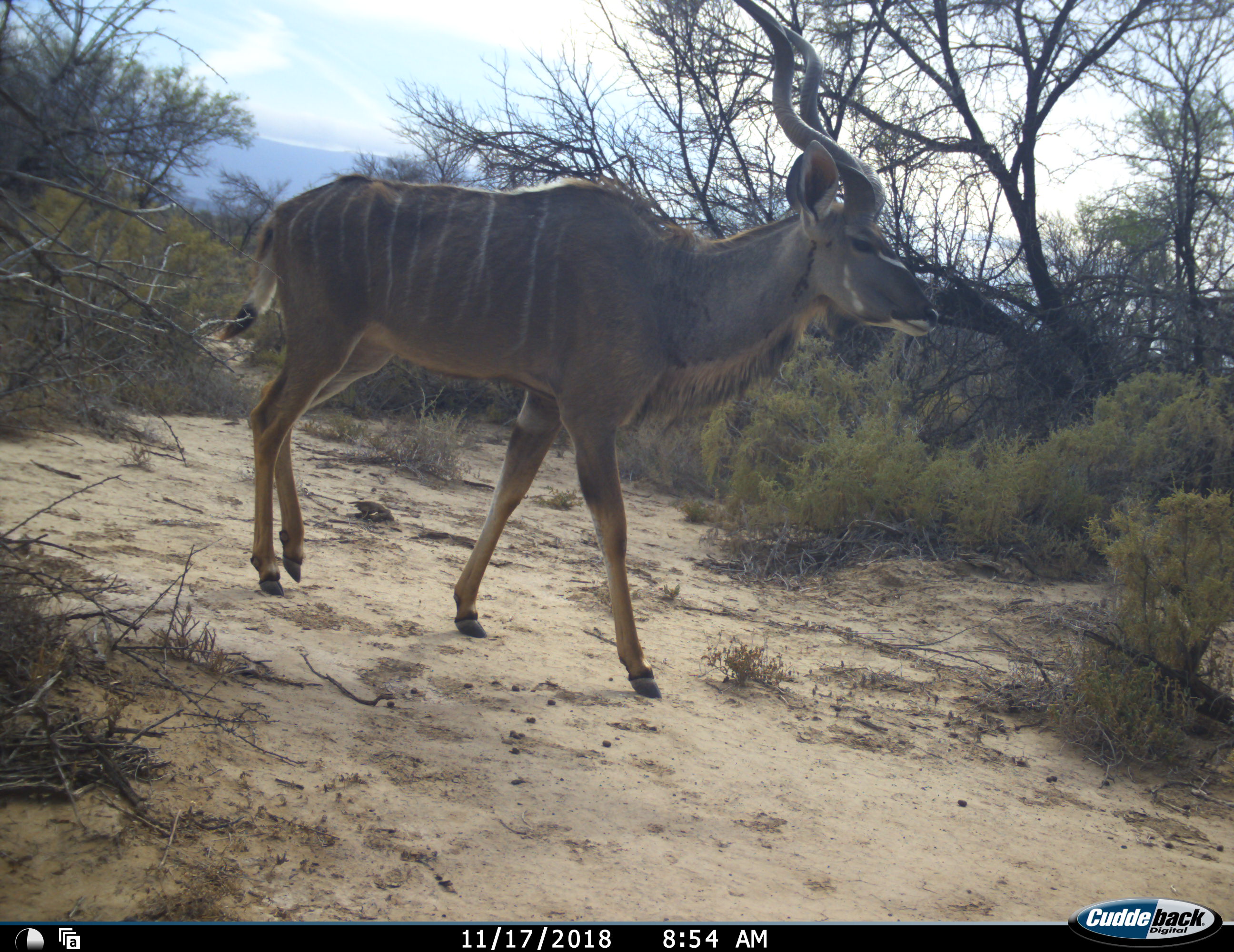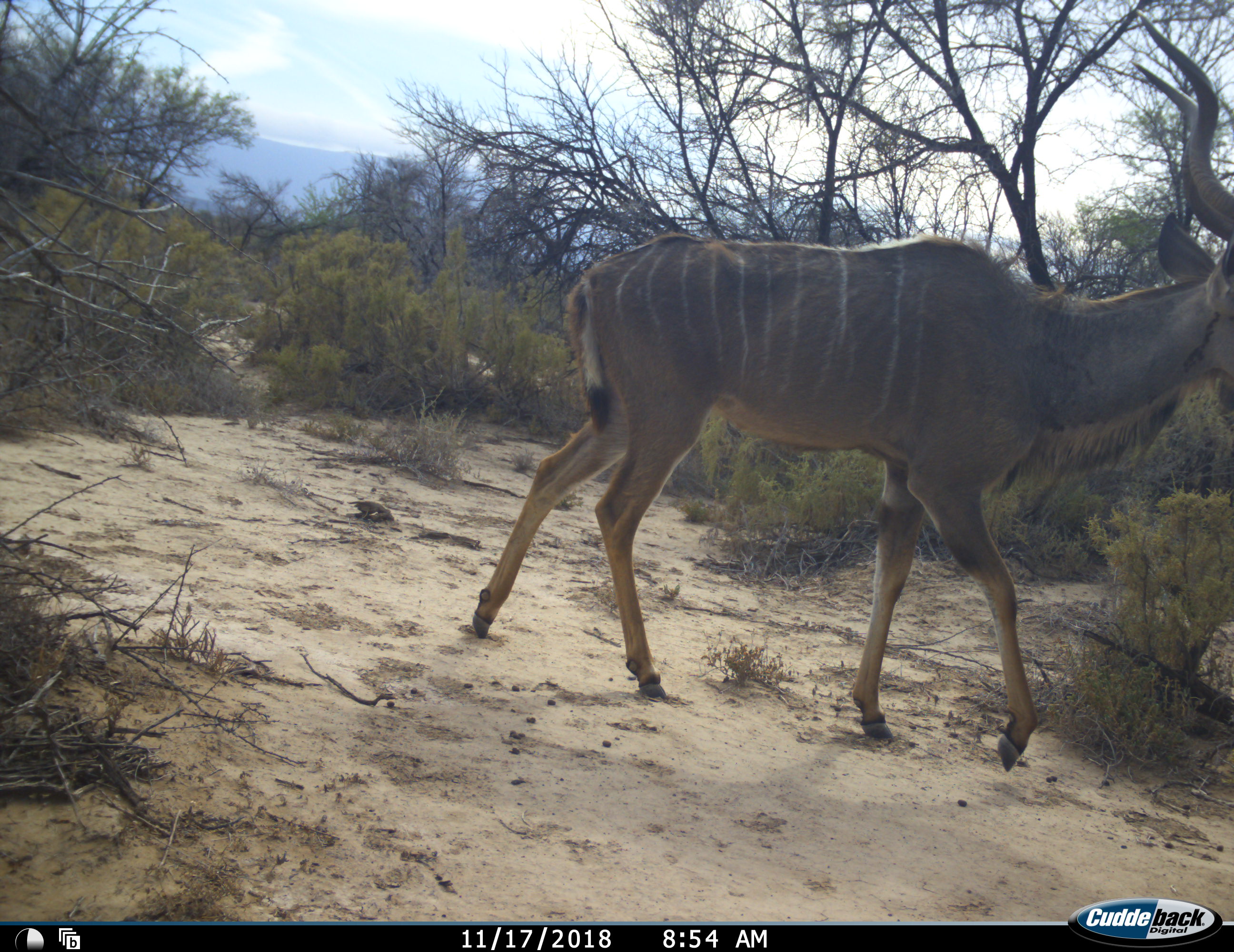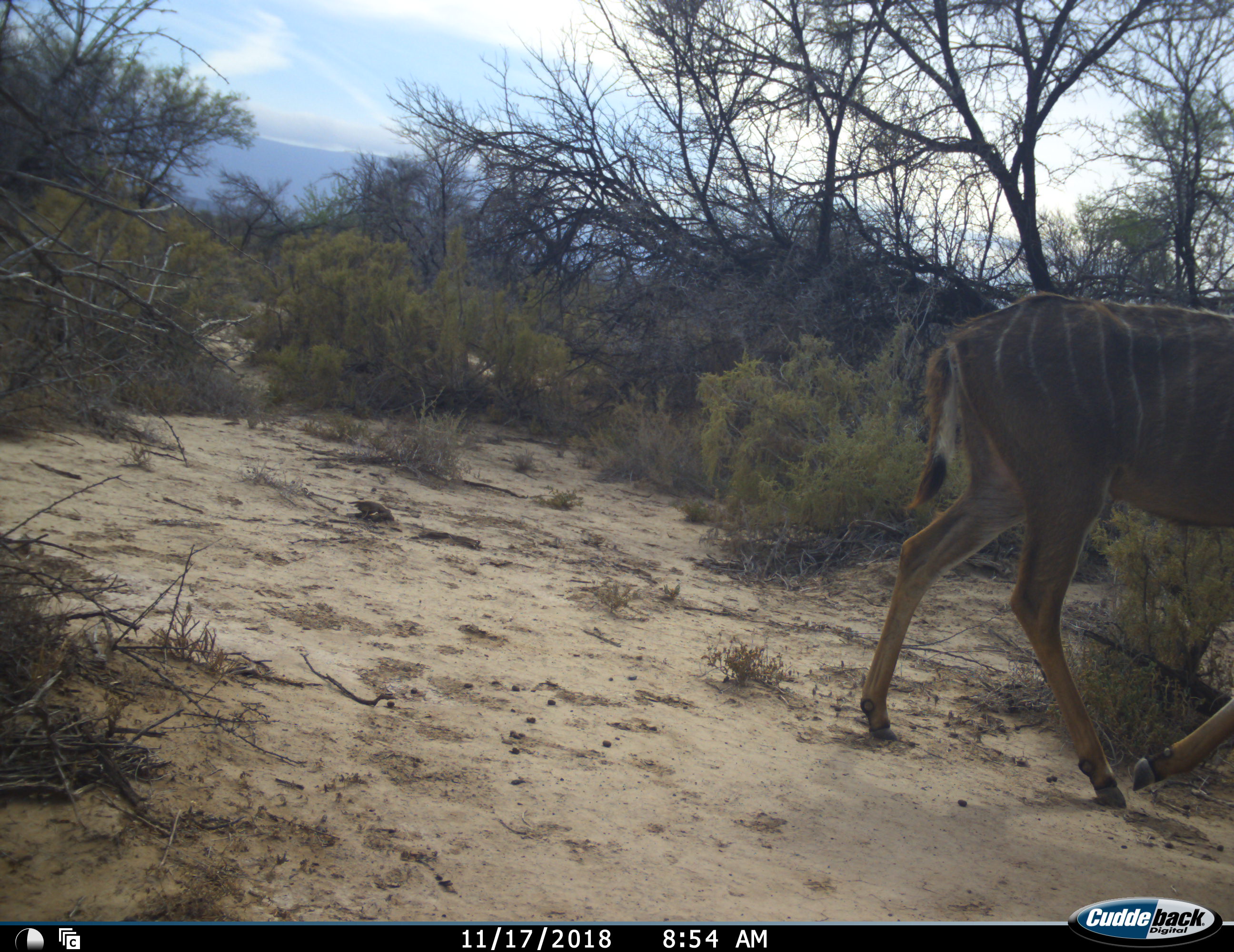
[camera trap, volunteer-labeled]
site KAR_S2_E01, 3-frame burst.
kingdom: Animalia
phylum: Chordata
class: Mammalia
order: Artiodactyla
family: Bovidae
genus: Tragelaphus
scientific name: Tragelaphus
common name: kudu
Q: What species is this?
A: Kudu (Tragelaphus).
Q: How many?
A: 1.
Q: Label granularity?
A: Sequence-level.